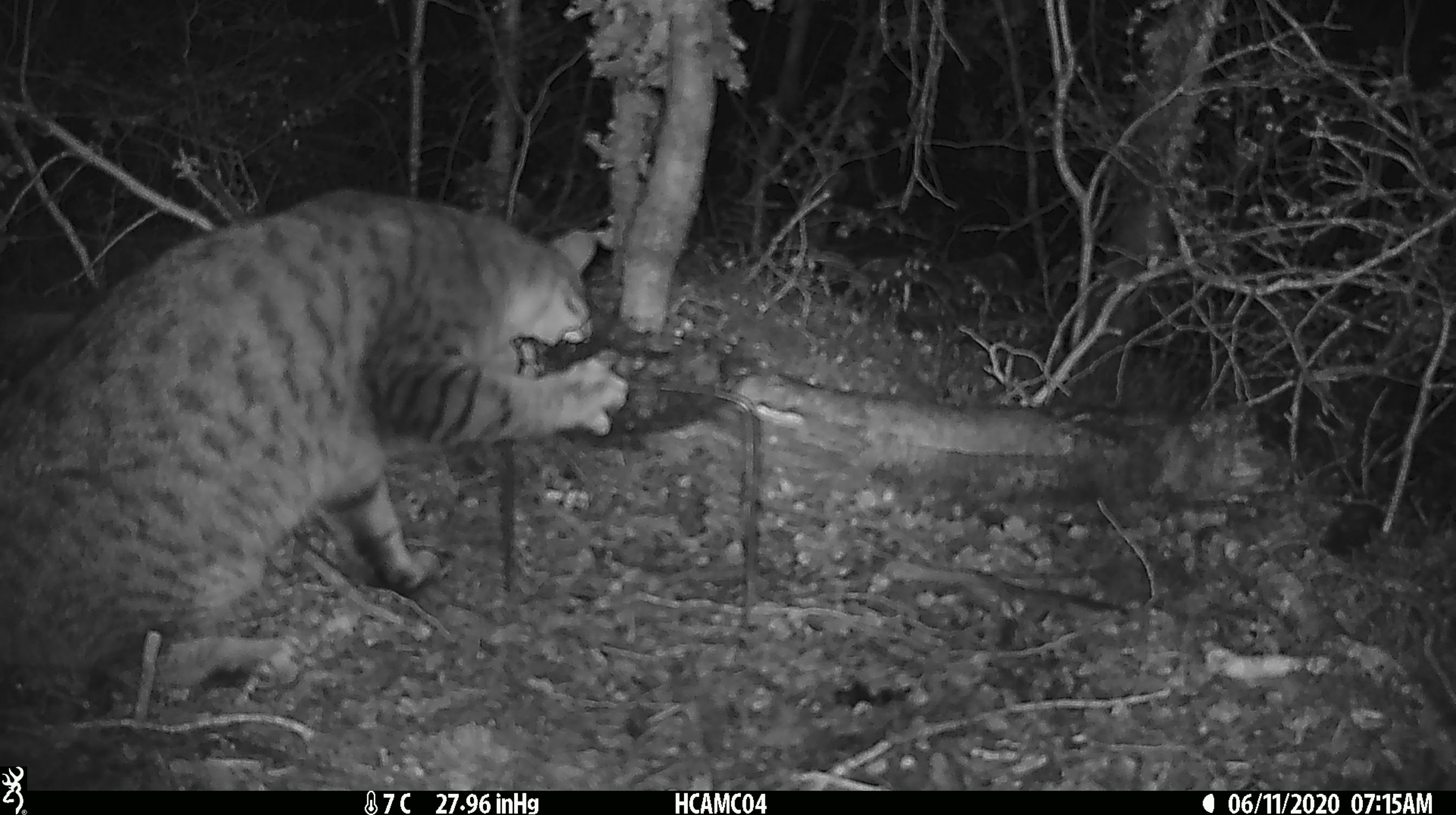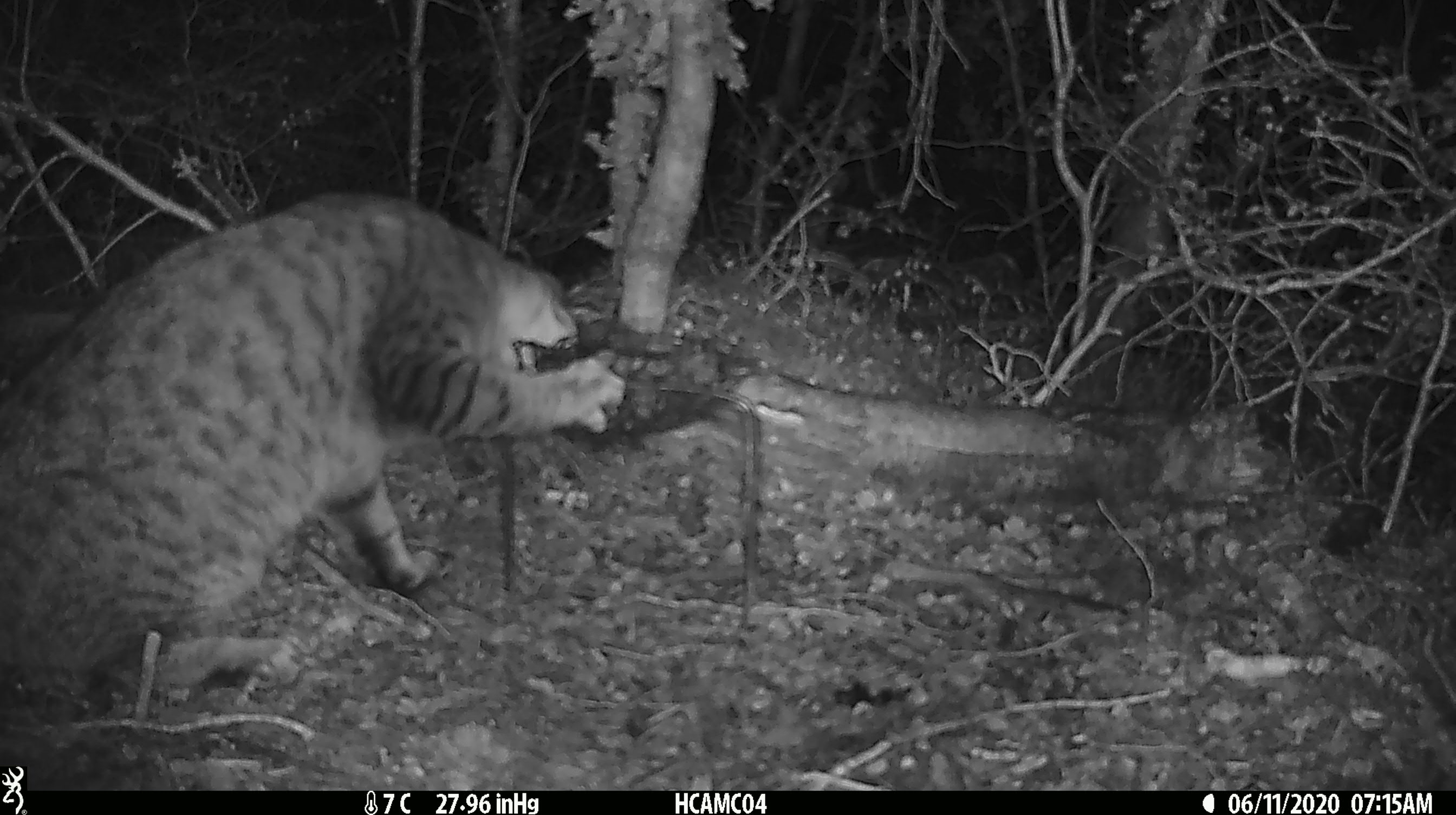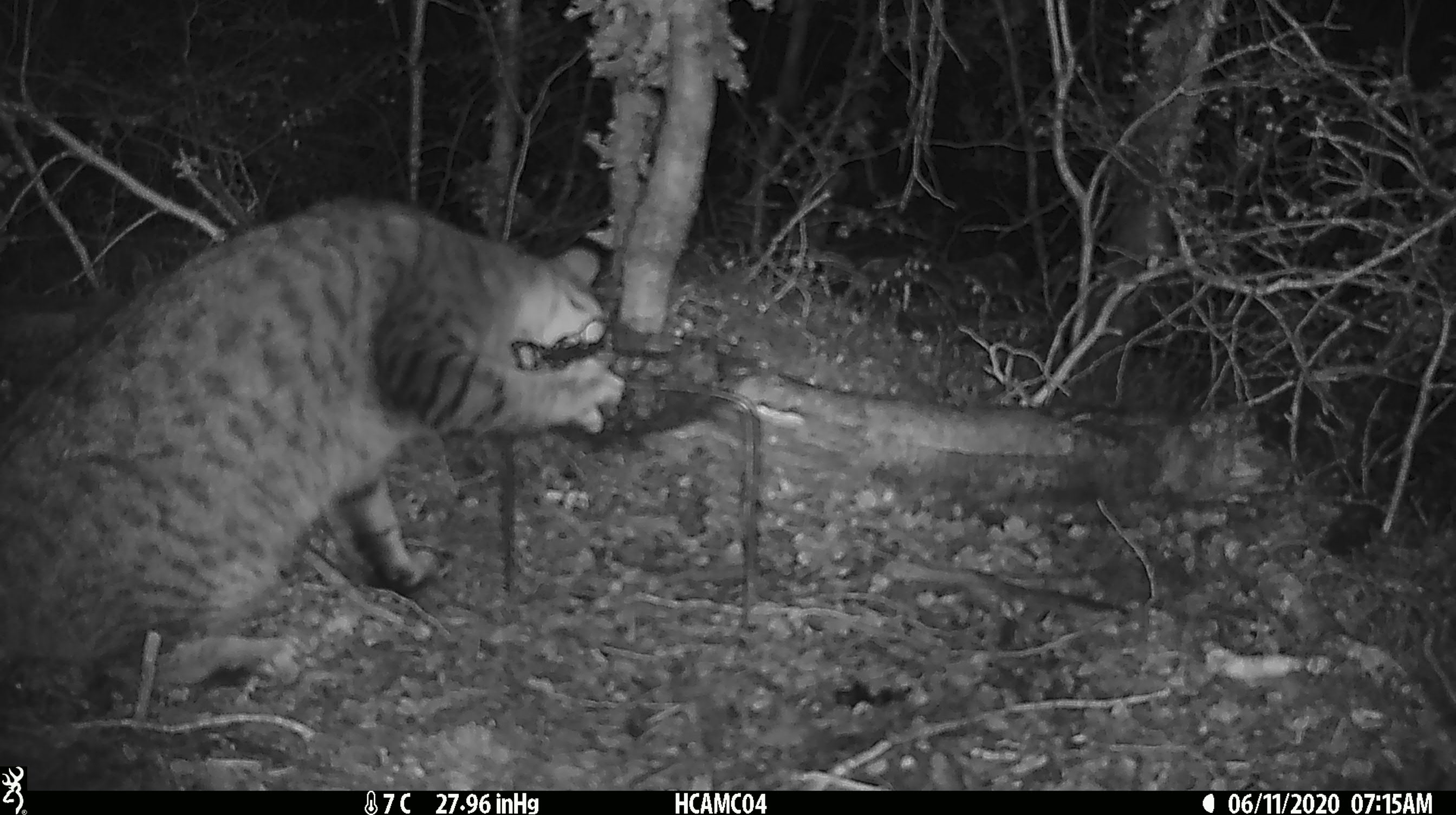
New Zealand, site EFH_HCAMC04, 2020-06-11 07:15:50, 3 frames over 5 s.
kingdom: Animalia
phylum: Chordata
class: Mammalia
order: Carnivora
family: Felidae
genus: Felis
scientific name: Felis catus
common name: domestic cat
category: cat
Cat (domestic cat) (Felis catus).